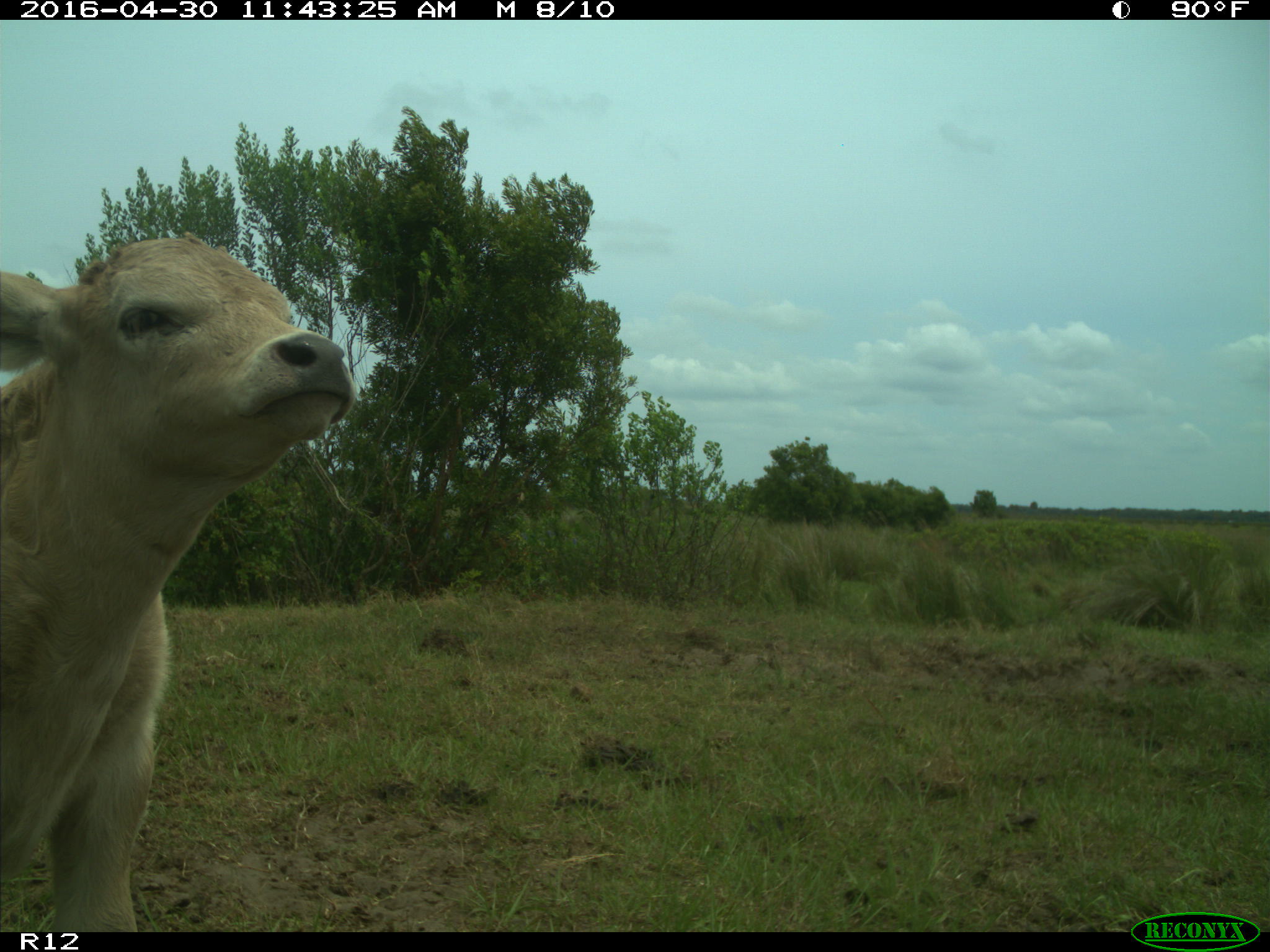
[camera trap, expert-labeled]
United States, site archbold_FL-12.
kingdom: Animalia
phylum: Chordata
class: Mammalia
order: Artiodactyla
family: Bovidae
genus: Bos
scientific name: Bos taurus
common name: domestic cow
Bos taurus (domestic cow).